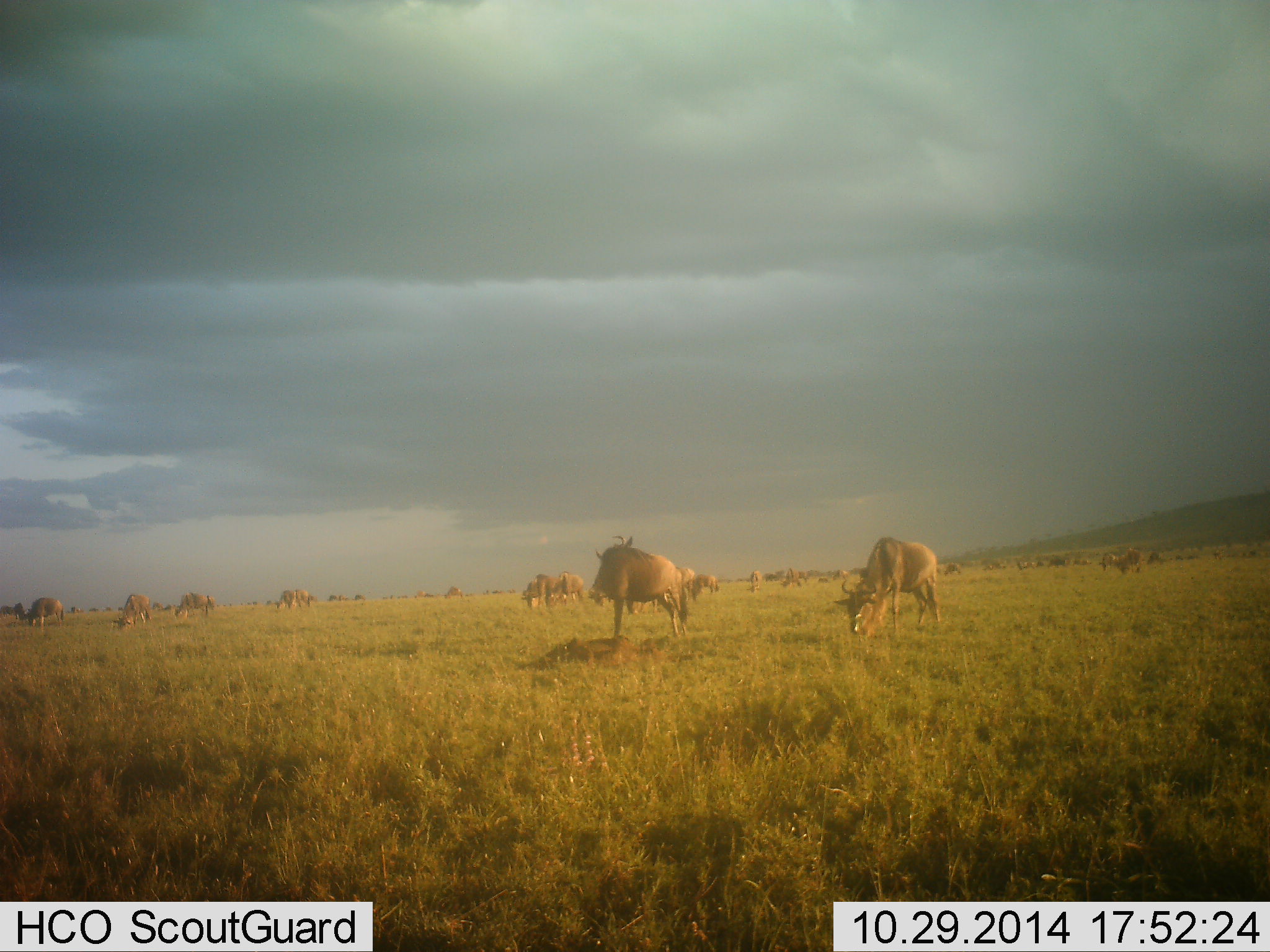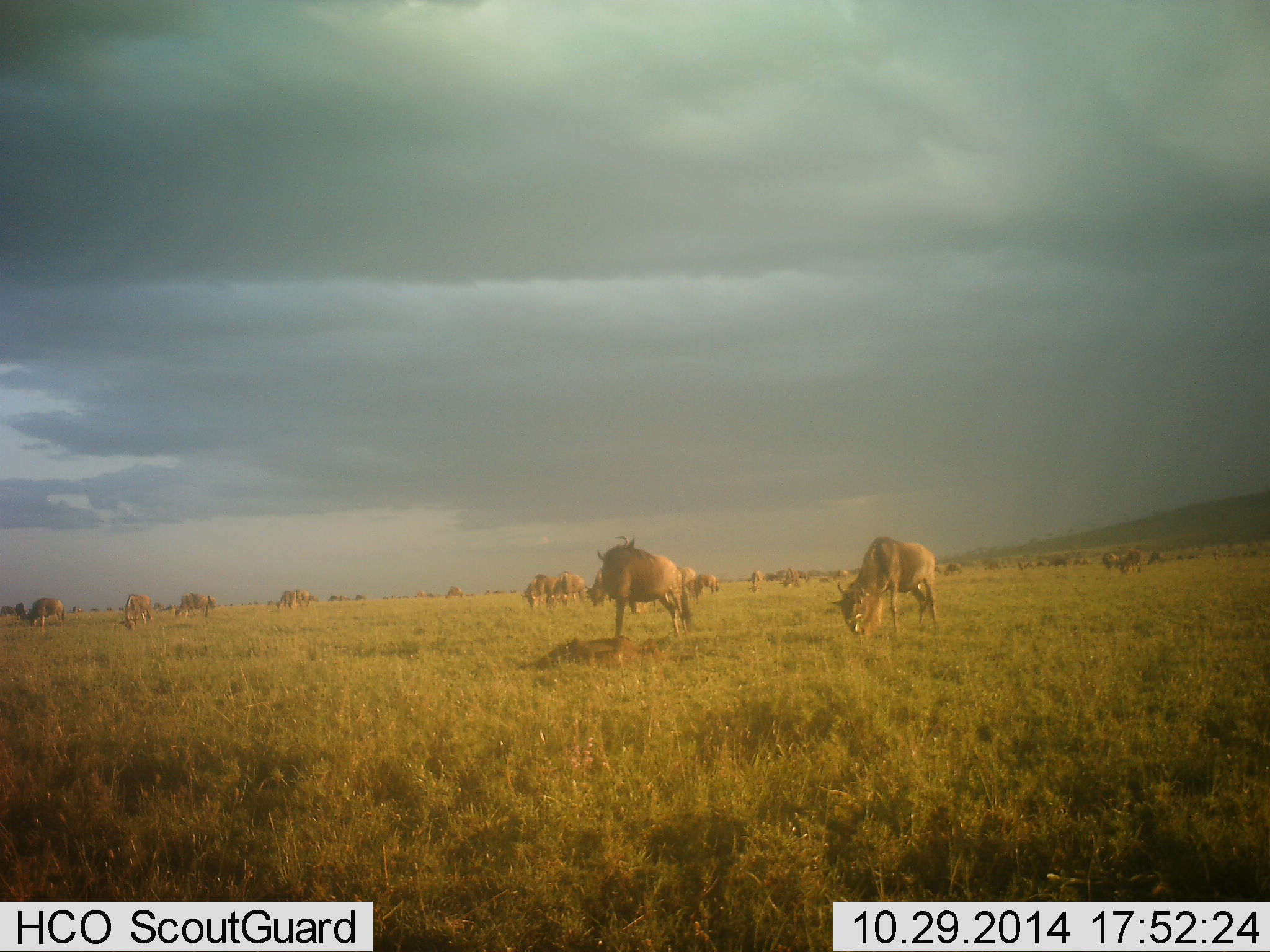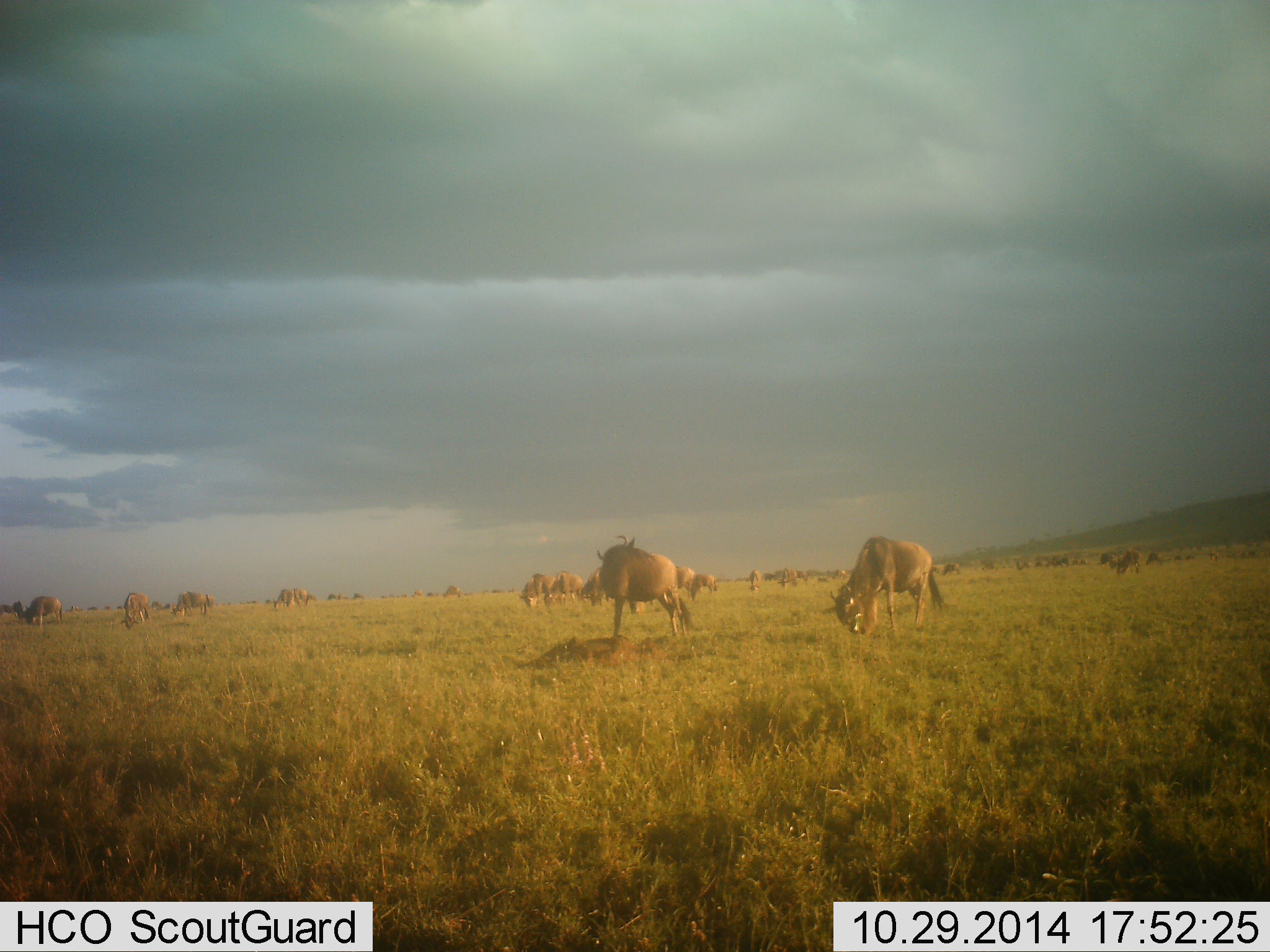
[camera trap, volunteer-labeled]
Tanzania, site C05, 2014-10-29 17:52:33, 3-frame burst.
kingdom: Animalia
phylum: Chordata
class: Mammalia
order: Artiodactyla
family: Bovidae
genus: Connochaetes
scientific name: Connochaetes taurinus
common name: blue wildebeest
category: wildebeest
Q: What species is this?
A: Wildebeest (blue wildebeest) (Connochaetes taurinus).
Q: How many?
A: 11-50.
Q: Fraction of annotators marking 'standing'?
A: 60%.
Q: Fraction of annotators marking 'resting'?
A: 10%.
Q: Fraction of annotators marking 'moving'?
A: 30%.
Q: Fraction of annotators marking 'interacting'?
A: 0%.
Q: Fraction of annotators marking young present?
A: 0%.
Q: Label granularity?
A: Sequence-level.